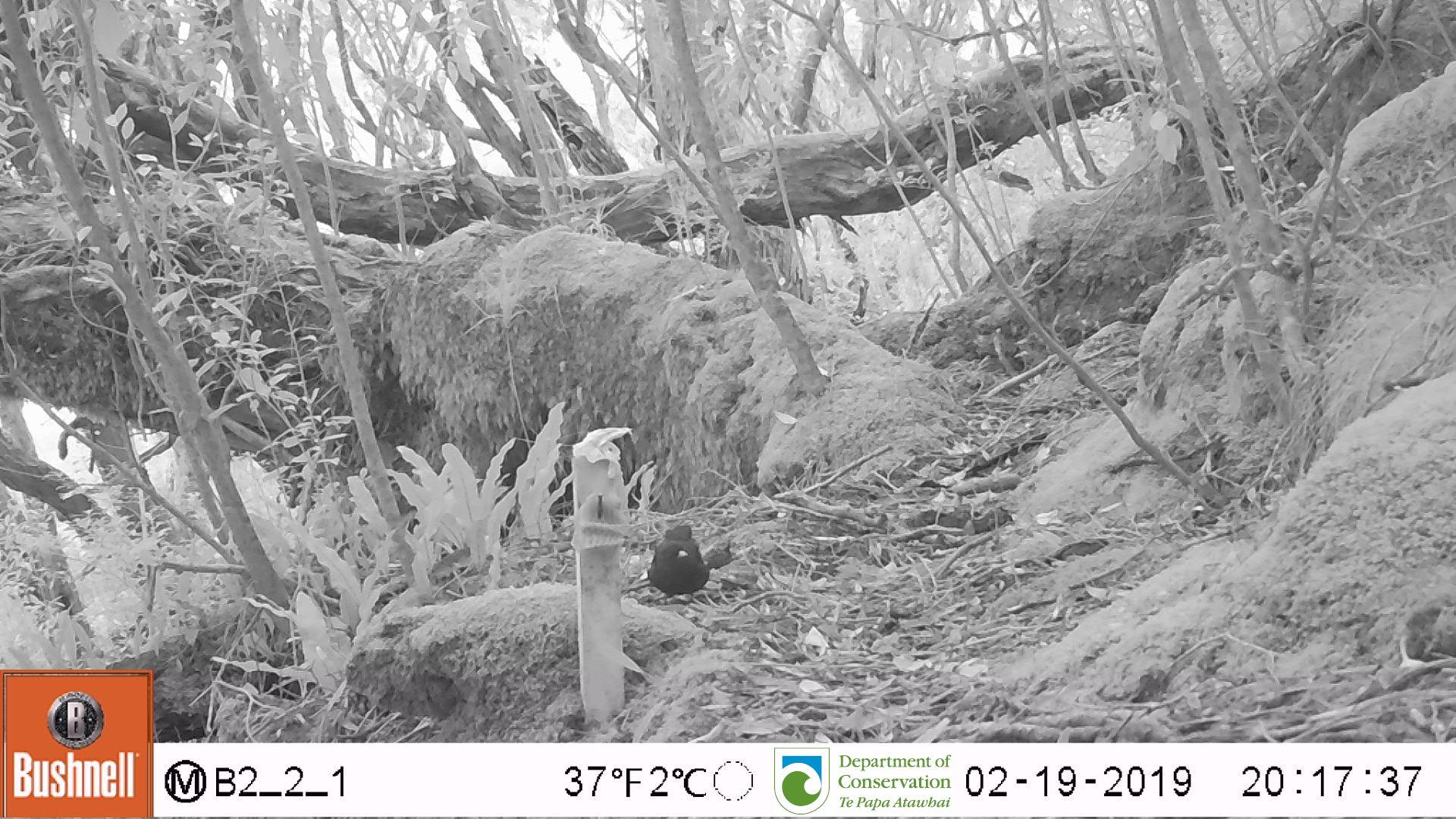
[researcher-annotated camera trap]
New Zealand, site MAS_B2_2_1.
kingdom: Animalia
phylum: Chordata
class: Aves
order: Passeriformes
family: Turdidae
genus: Turdus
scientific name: Turdus merula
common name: eurasian blackbird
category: blackbird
Blackbird (eurasian blackbird) (Turdus merula).